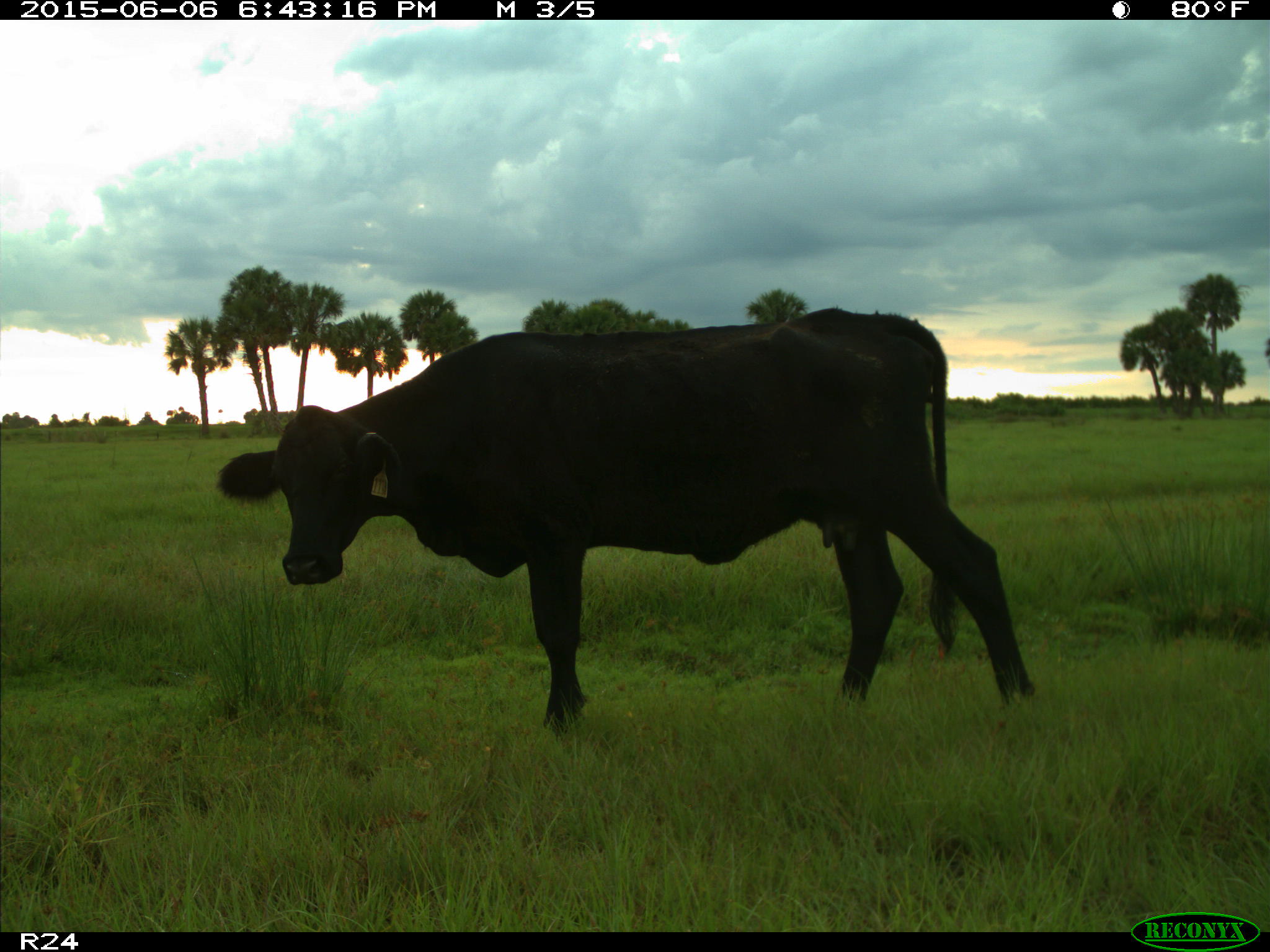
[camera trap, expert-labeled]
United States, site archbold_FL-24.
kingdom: Animalia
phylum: Chordata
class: Mammalia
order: Artiodactyla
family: Bovidae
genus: Bos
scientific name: Bos taurus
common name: domestic cow